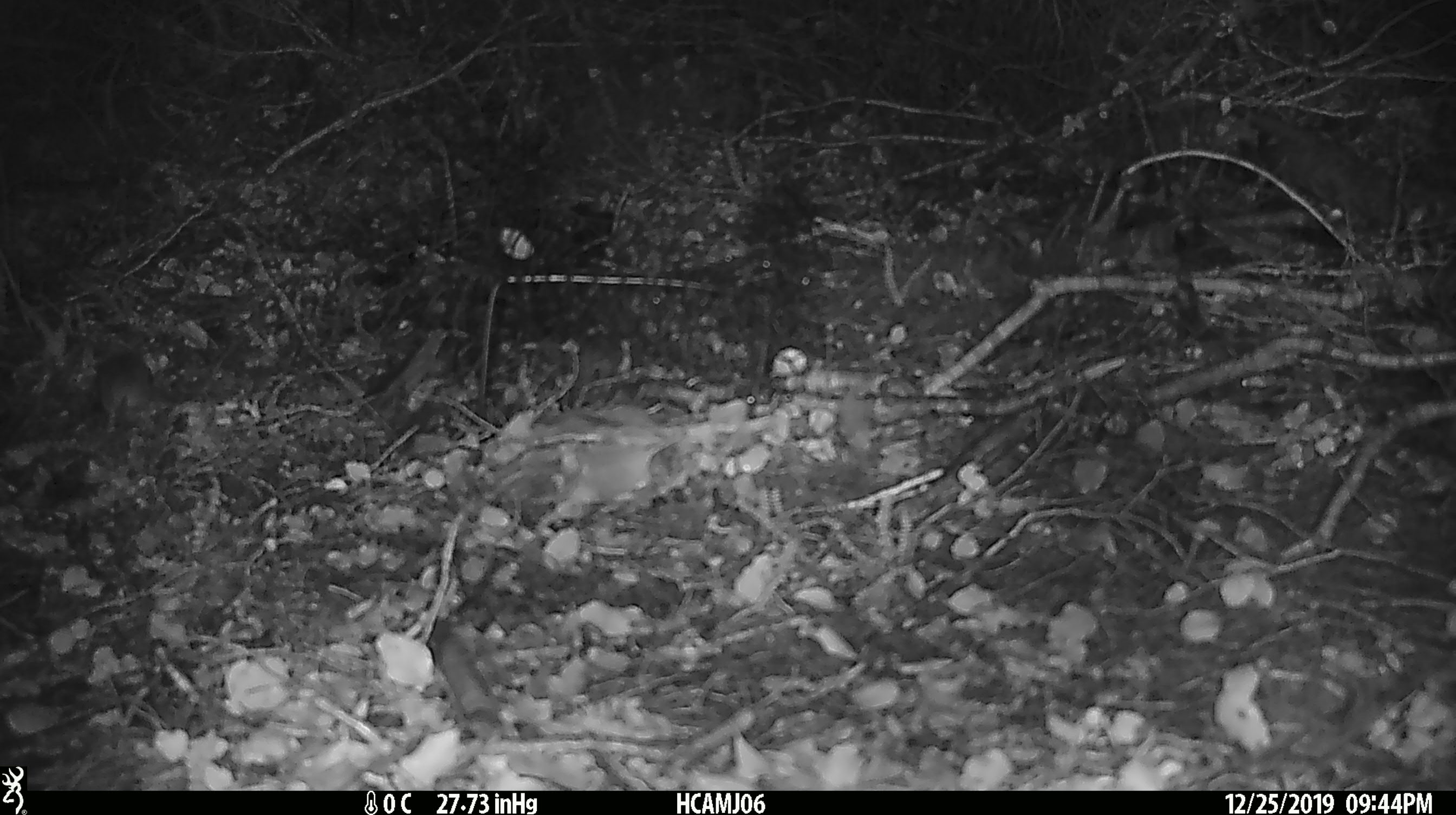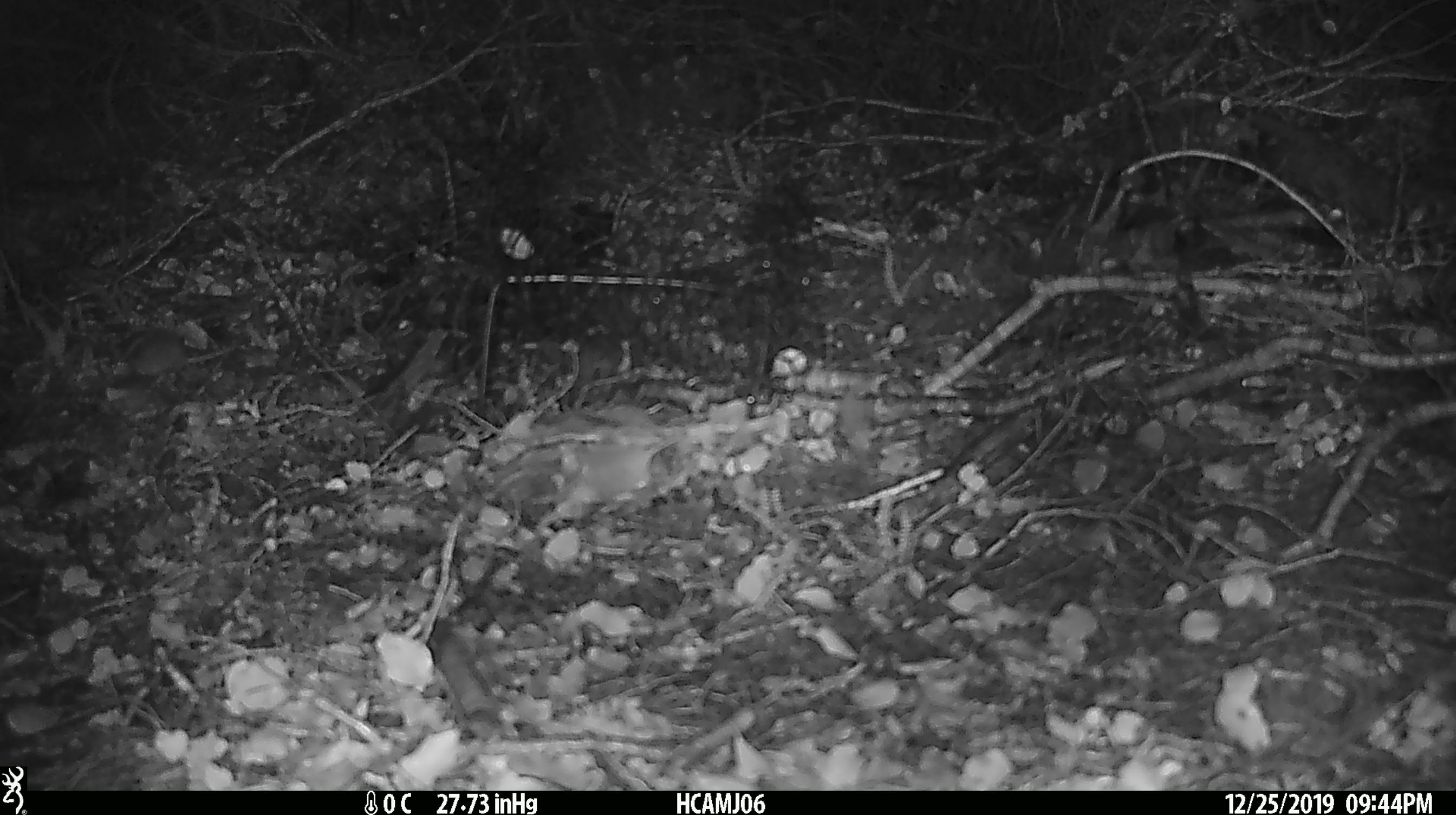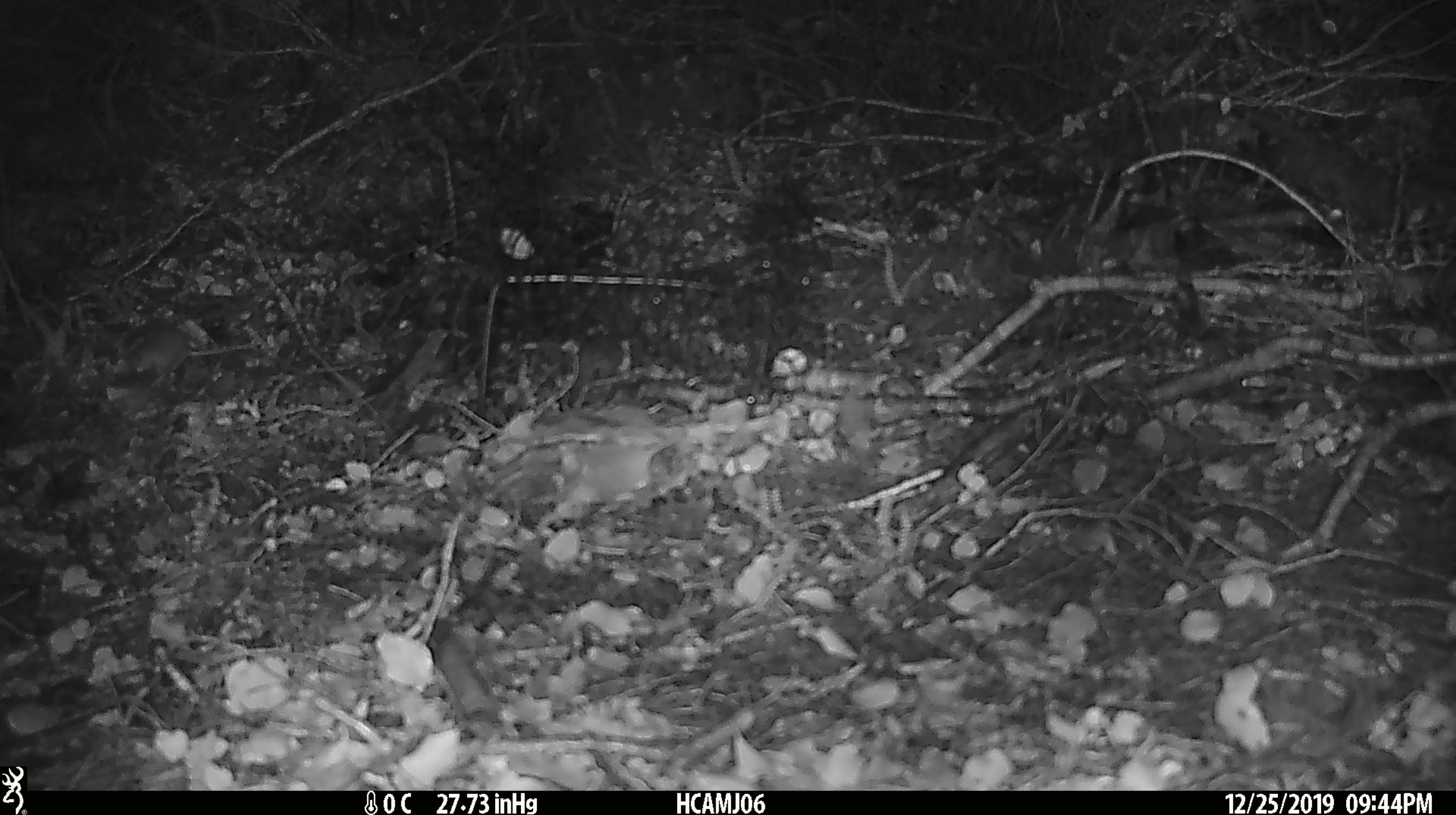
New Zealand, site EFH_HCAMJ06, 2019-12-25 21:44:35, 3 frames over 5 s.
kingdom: Animalia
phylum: Chordata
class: Mammalia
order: Rodentia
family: Muridae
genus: Mus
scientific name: Mus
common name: mouse